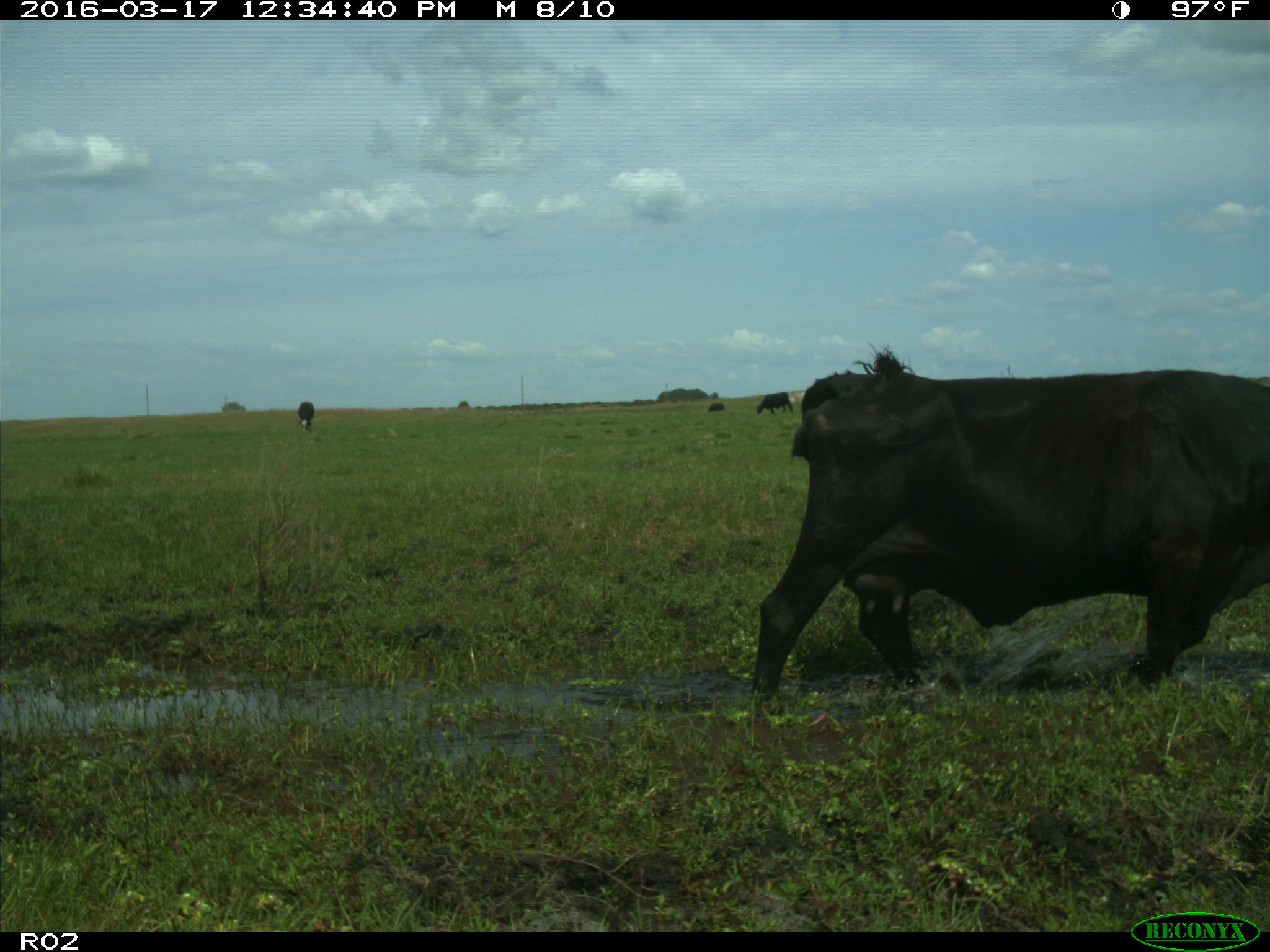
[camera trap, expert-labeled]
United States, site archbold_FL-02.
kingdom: Animalia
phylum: Chordata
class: Mammalia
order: Artiodactyla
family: Bovidae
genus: Bos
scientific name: Bos taurus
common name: domestic cow